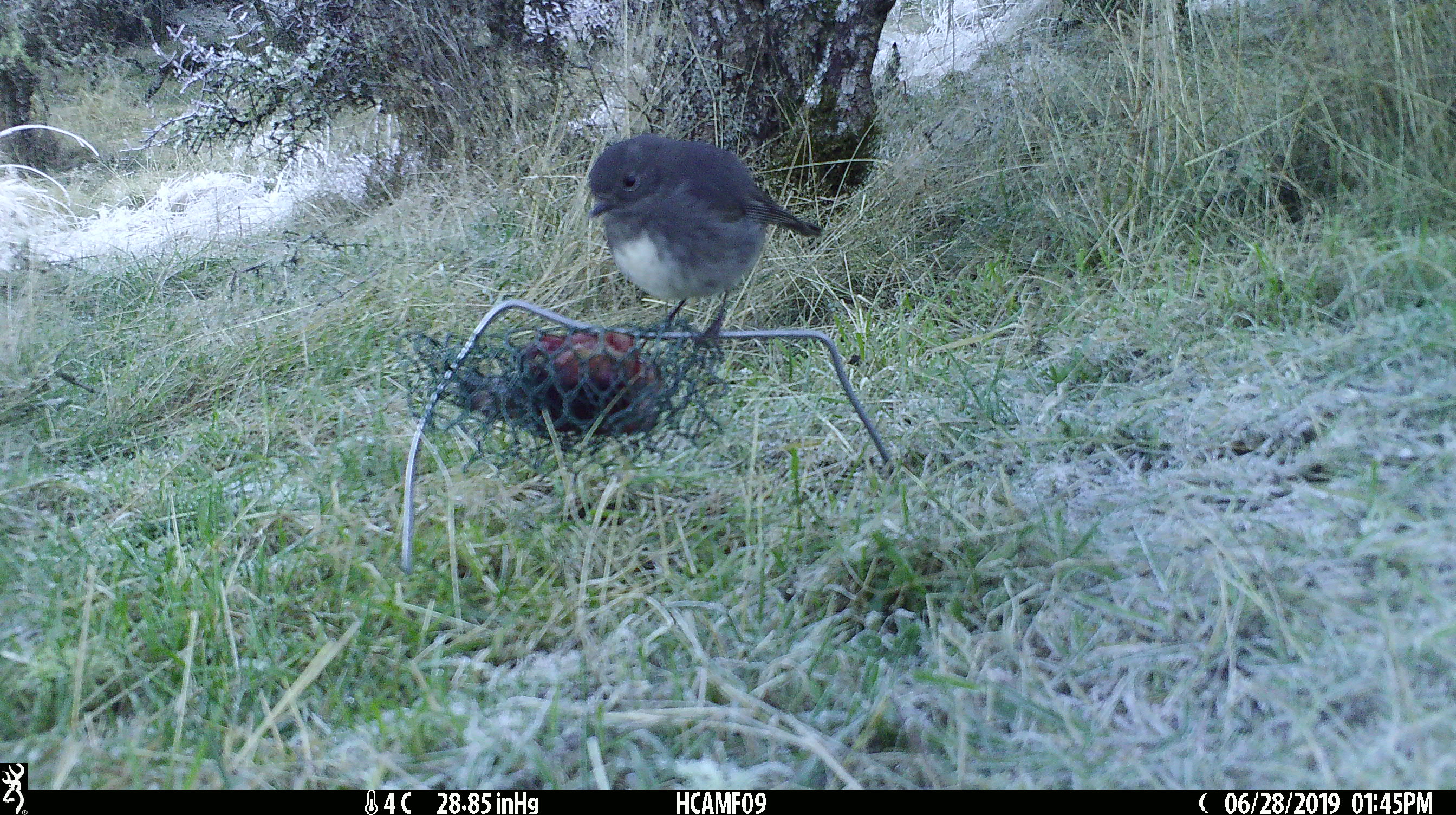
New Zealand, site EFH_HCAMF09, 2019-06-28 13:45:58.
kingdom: Animalia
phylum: Chordata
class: Aves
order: Passeriformes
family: Petroicidae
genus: Petroica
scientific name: Petroica australis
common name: new zealand robin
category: robin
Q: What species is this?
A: Robin (new zealand robin) (Petroica australis).